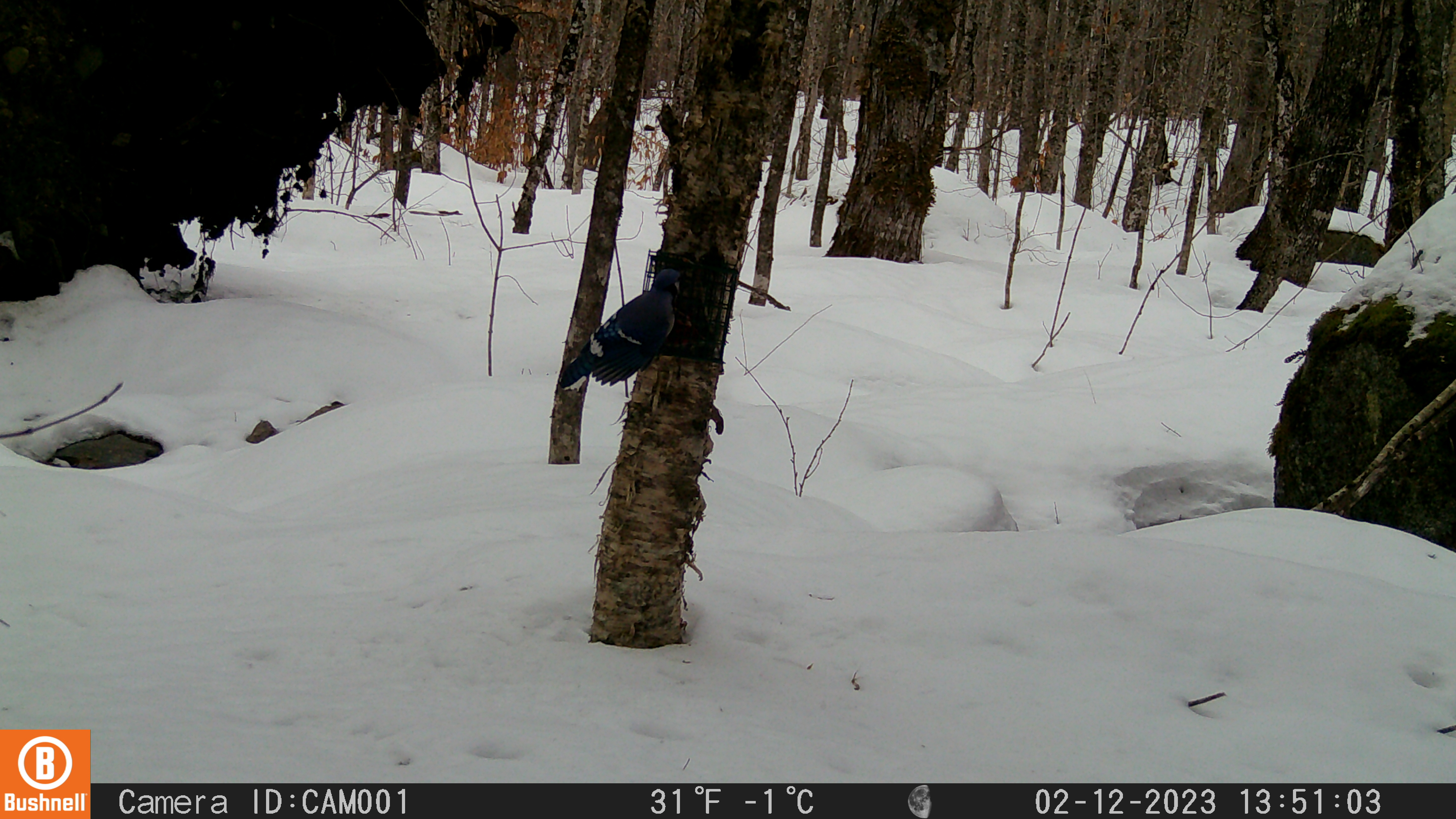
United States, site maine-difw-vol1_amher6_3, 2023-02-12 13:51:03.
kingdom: Animalia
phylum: Chordata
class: Aves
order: Passeriformes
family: Corvidae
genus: Cyanocitta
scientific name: Cyanocitta cristata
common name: blue jay